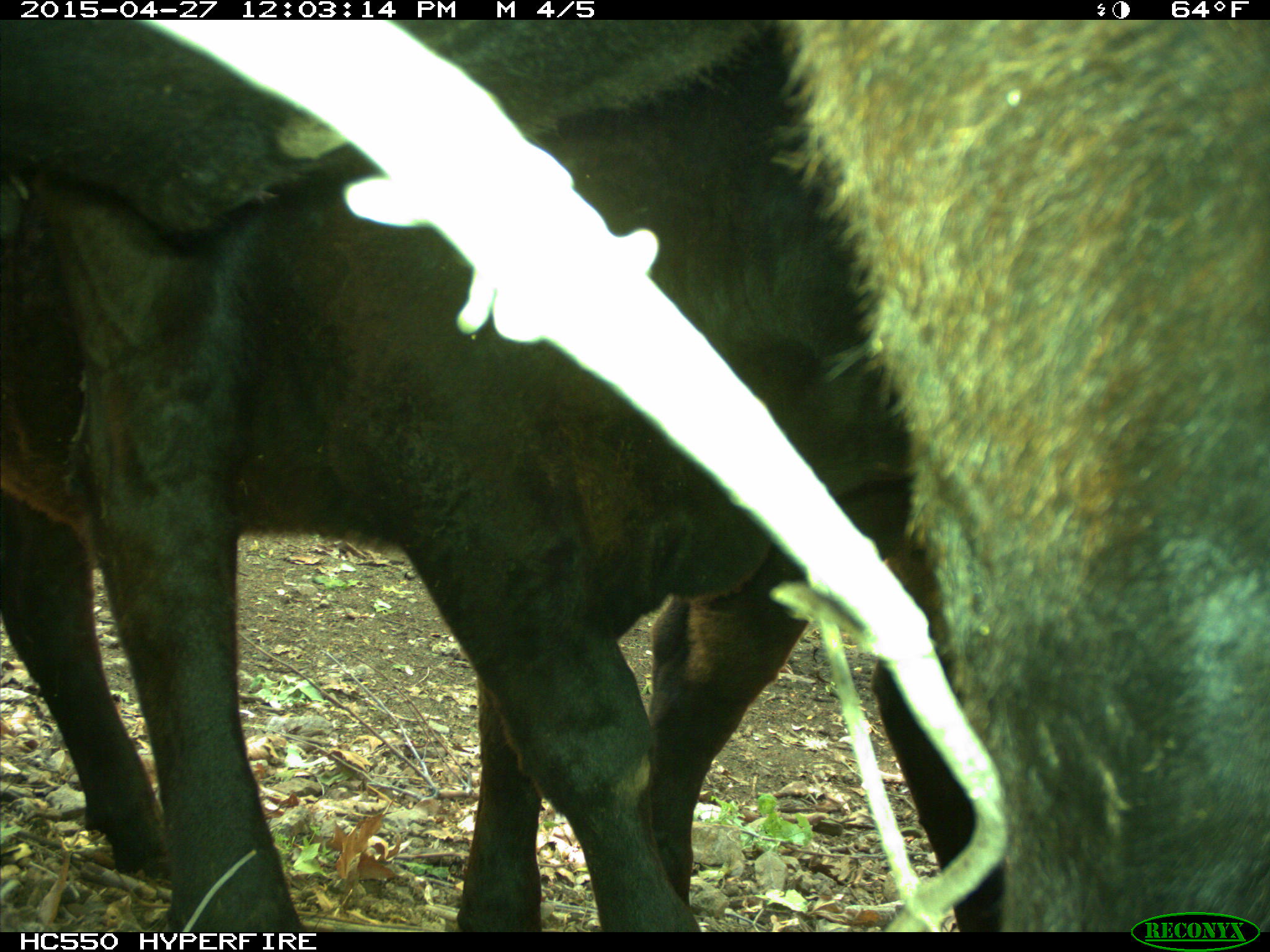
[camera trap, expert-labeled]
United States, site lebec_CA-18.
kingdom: Animalia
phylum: Chordata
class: Mammalia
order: Artiodactyla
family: Bovidae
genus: Bos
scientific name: Bos taurus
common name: domestic cow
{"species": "Bos taurus (domestic cow)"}